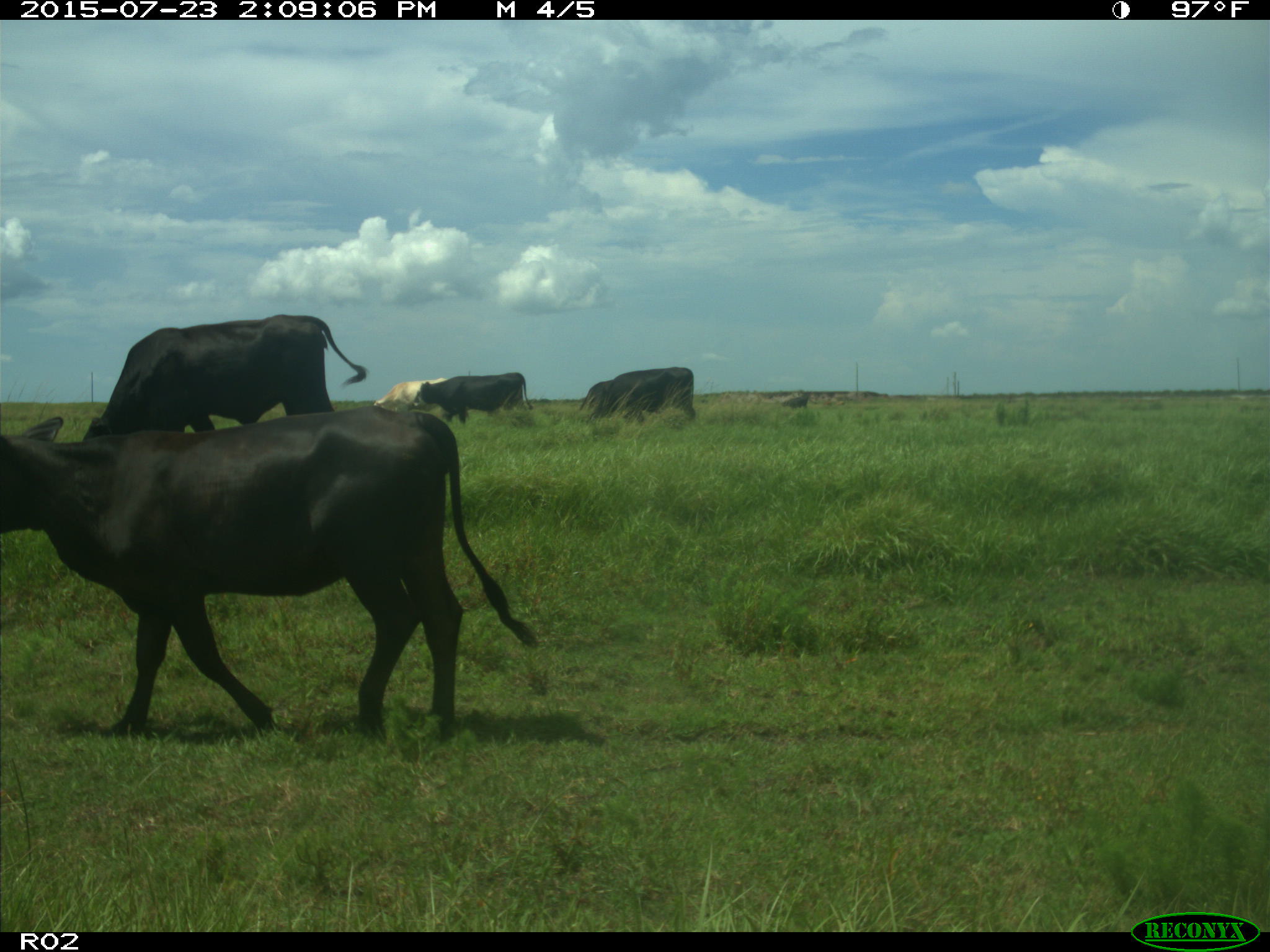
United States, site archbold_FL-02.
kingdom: Animalia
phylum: Chordata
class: Mammalia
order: Artiodactyla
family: Bovidae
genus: Bos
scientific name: Bos taurus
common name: domestic cow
Bos taurus (domestic cow).